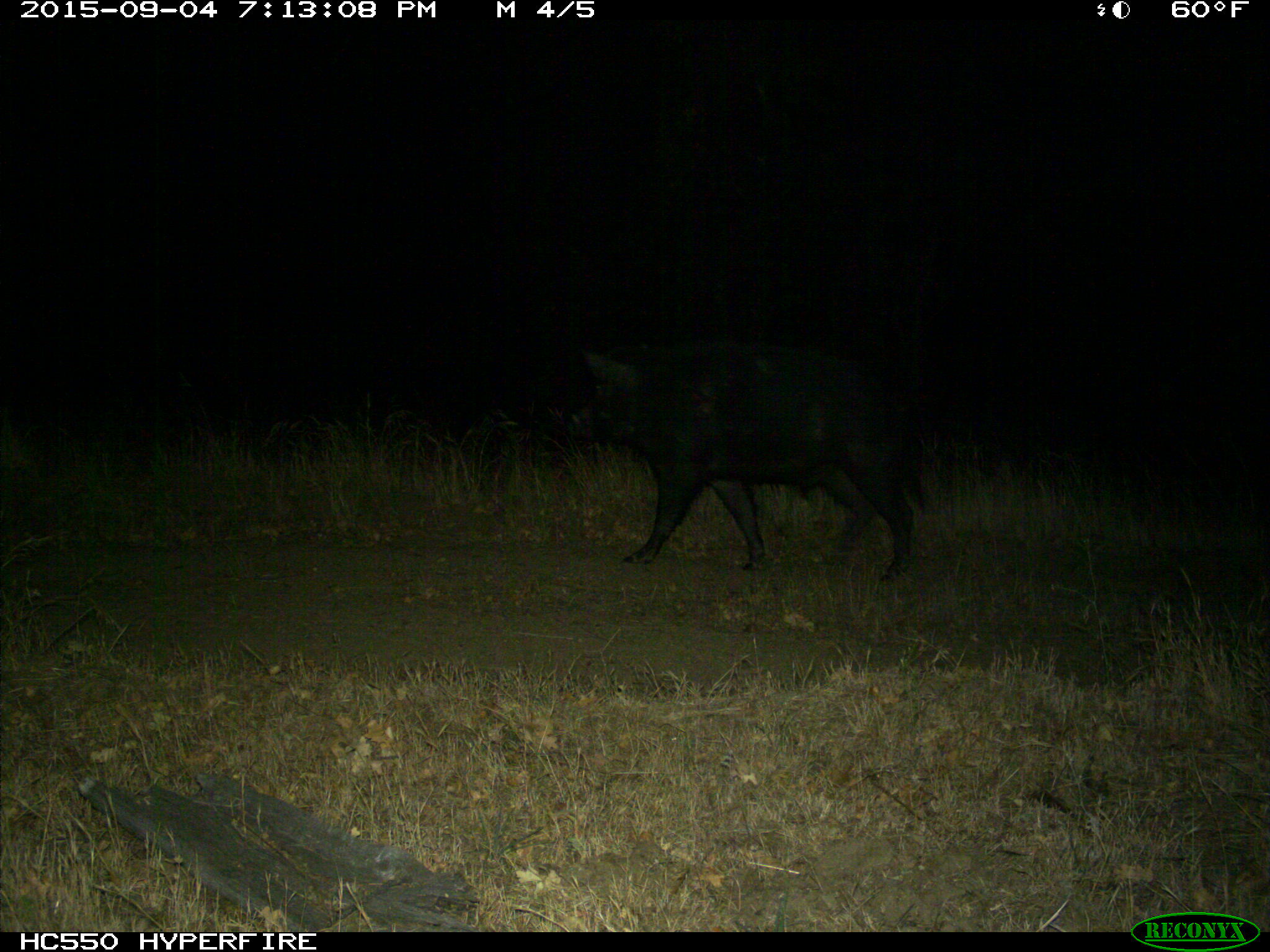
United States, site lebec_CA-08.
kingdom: Animalia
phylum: Chordata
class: Mammalia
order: Artiodactyla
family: Suidae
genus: Sus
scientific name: Sus scrofa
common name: wild boar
Sus scrofa (wild boar).